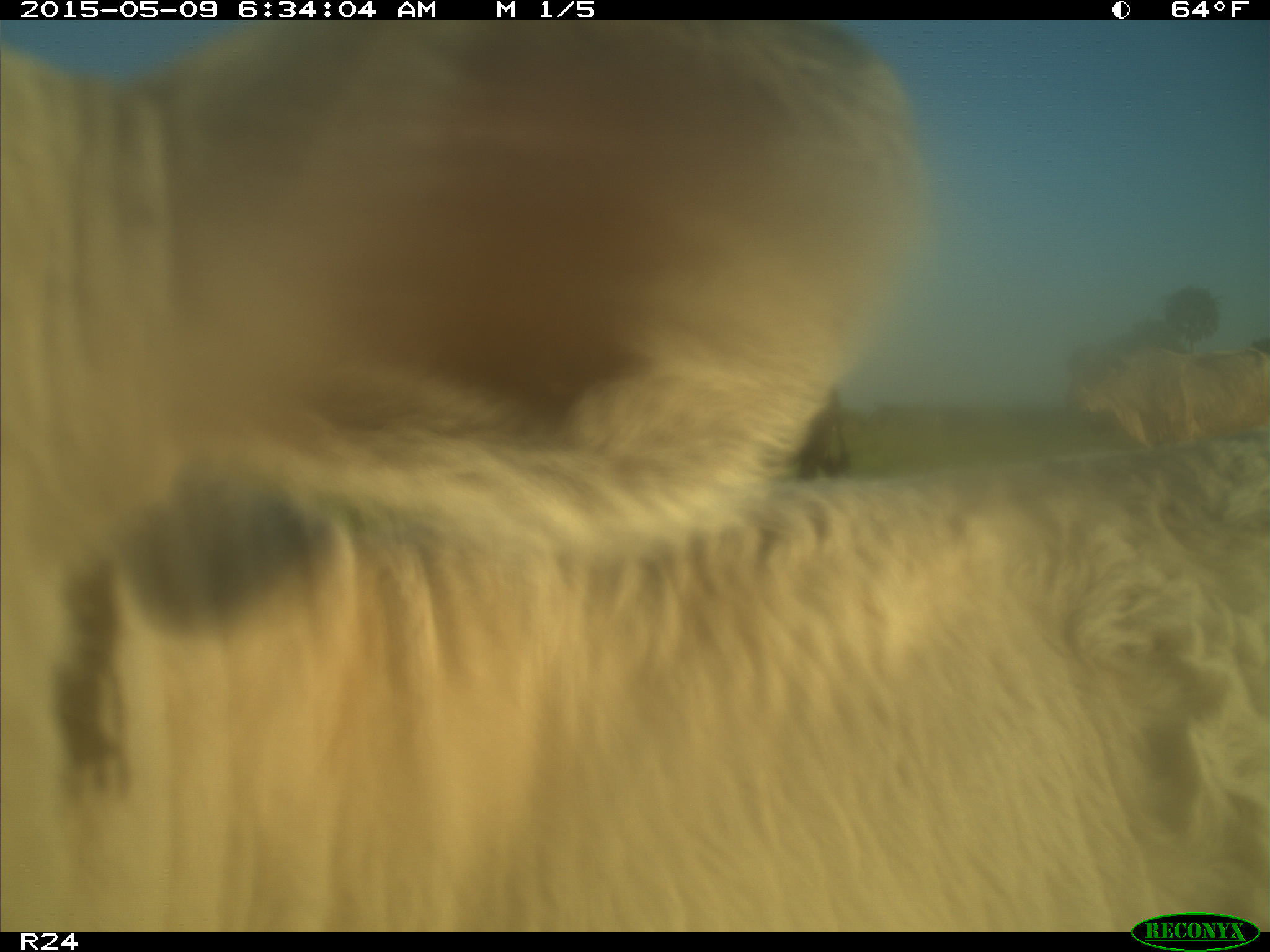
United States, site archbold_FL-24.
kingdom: Animalia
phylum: Chordata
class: Mammalia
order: Artiodactyla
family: Bovidae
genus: Bos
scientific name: Bos taurus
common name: domestic cow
Bos taurus (domestic cow).